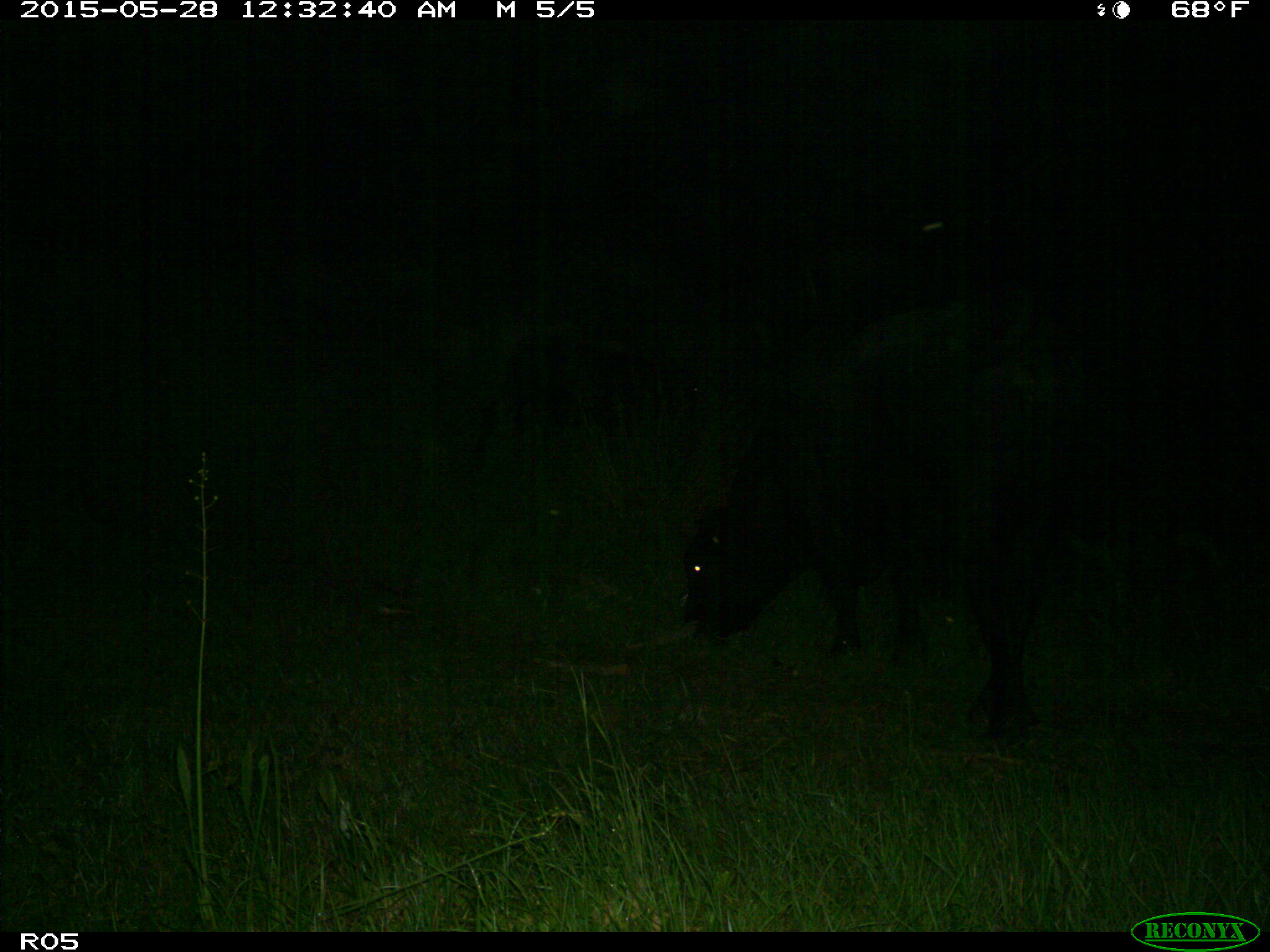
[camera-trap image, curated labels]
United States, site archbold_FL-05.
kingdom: Animalia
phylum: Chordata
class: Mammalia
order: Artiodactyla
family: Bovidae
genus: Bos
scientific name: Bos taurus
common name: domestic cow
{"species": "Bos taurus (domestic cow)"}